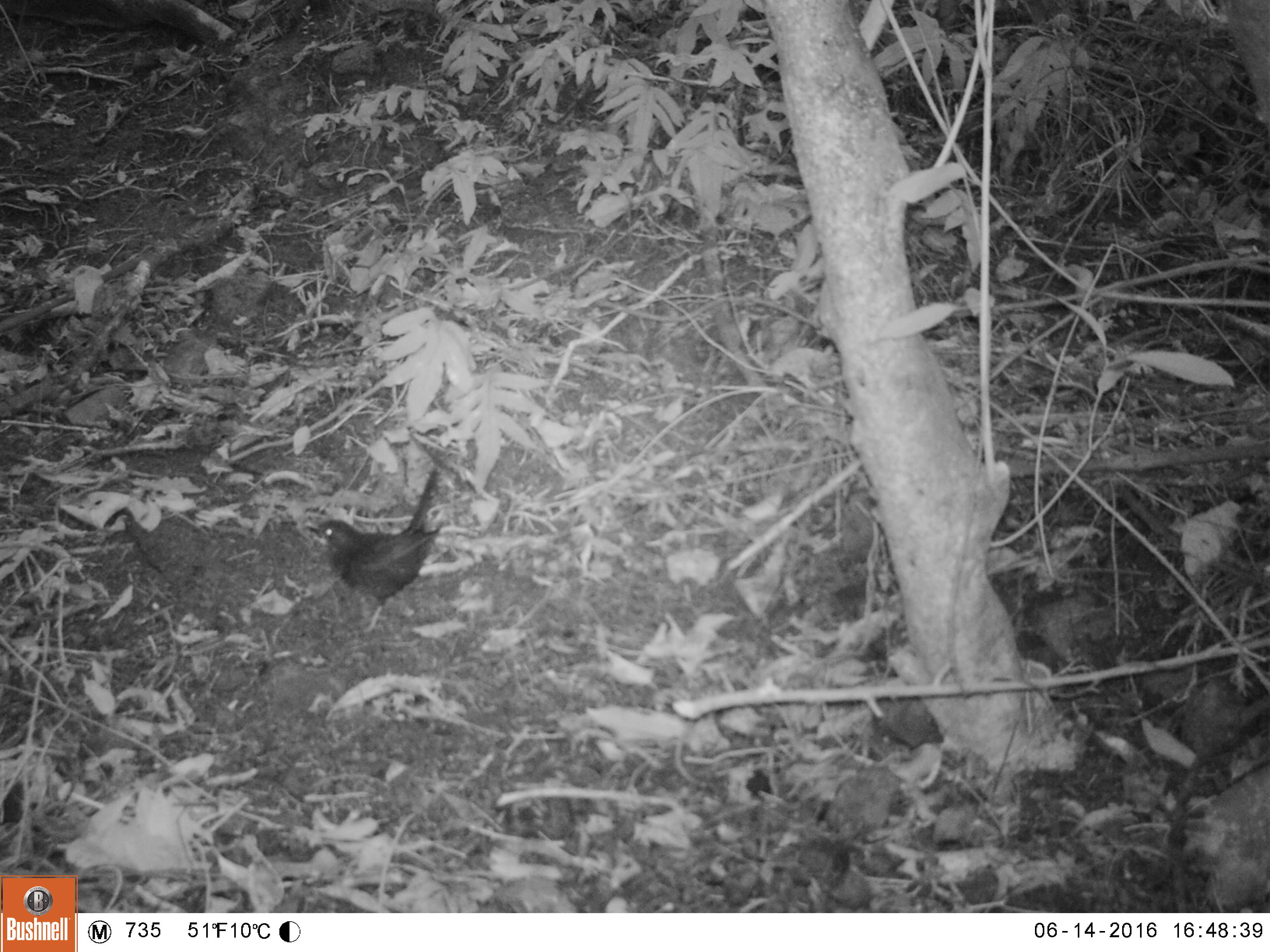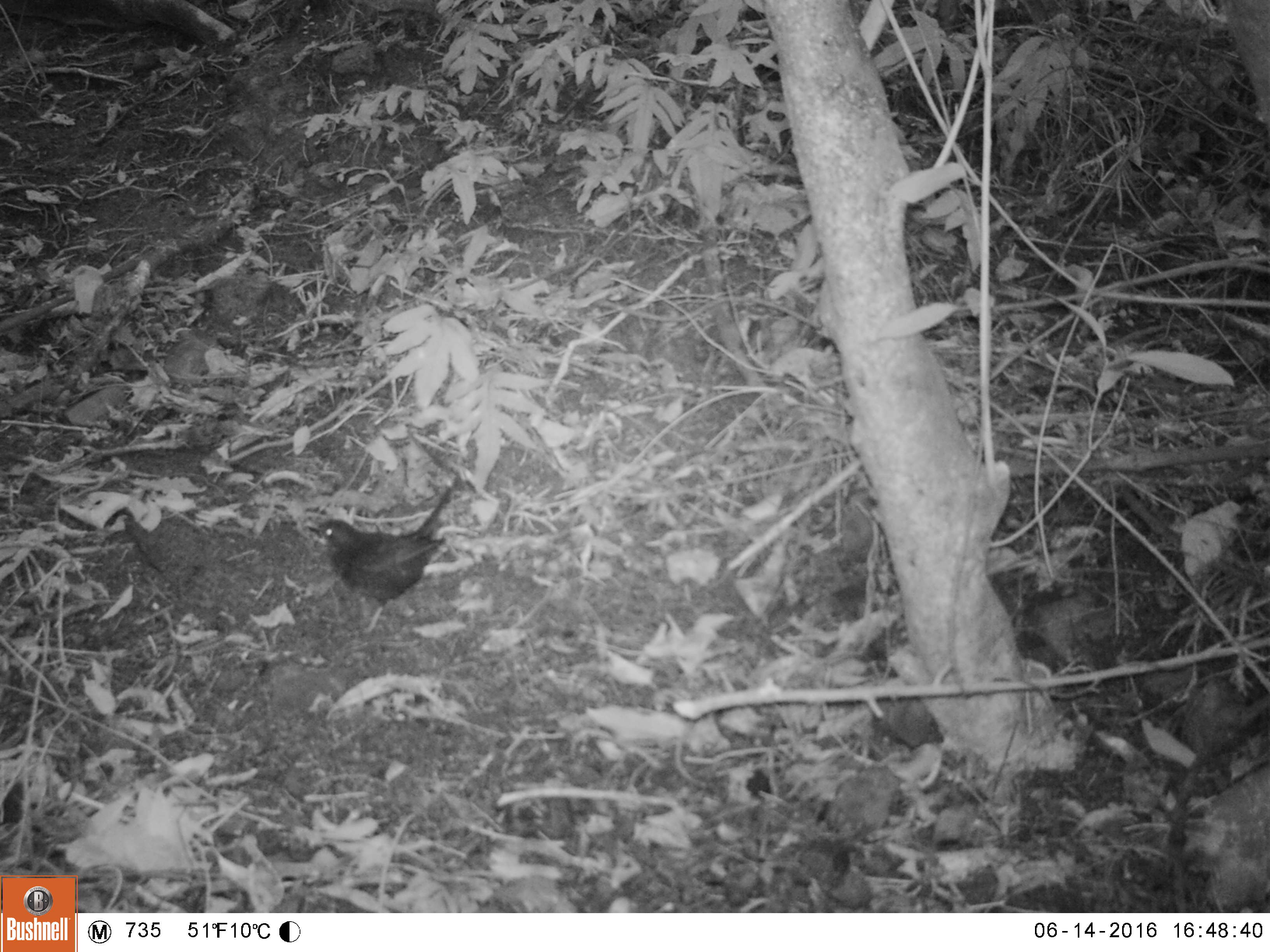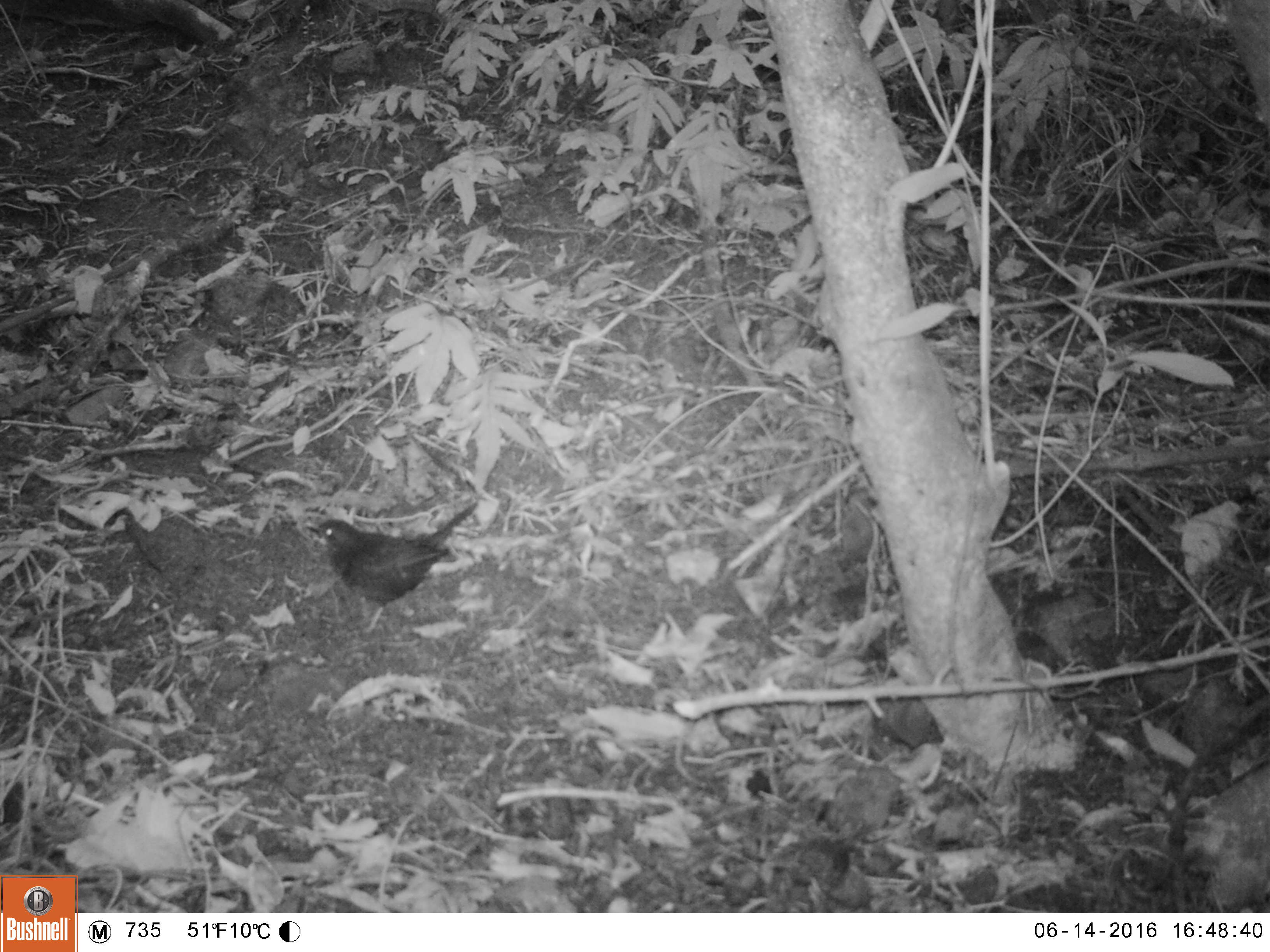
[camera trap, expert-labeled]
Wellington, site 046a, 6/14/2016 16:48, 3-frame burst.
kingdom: Animalia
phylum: Chordata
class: Aves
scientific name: Aves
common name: bird